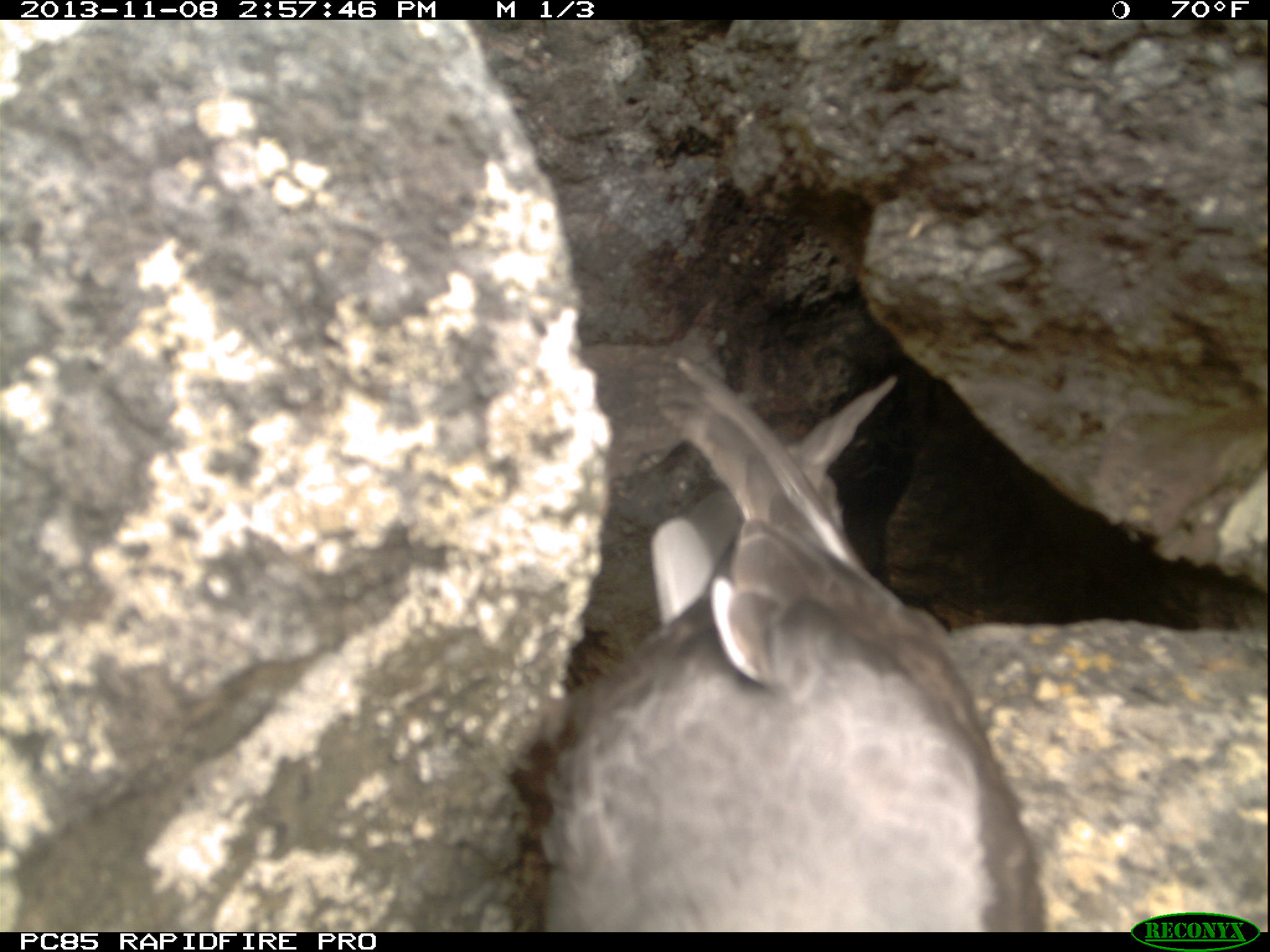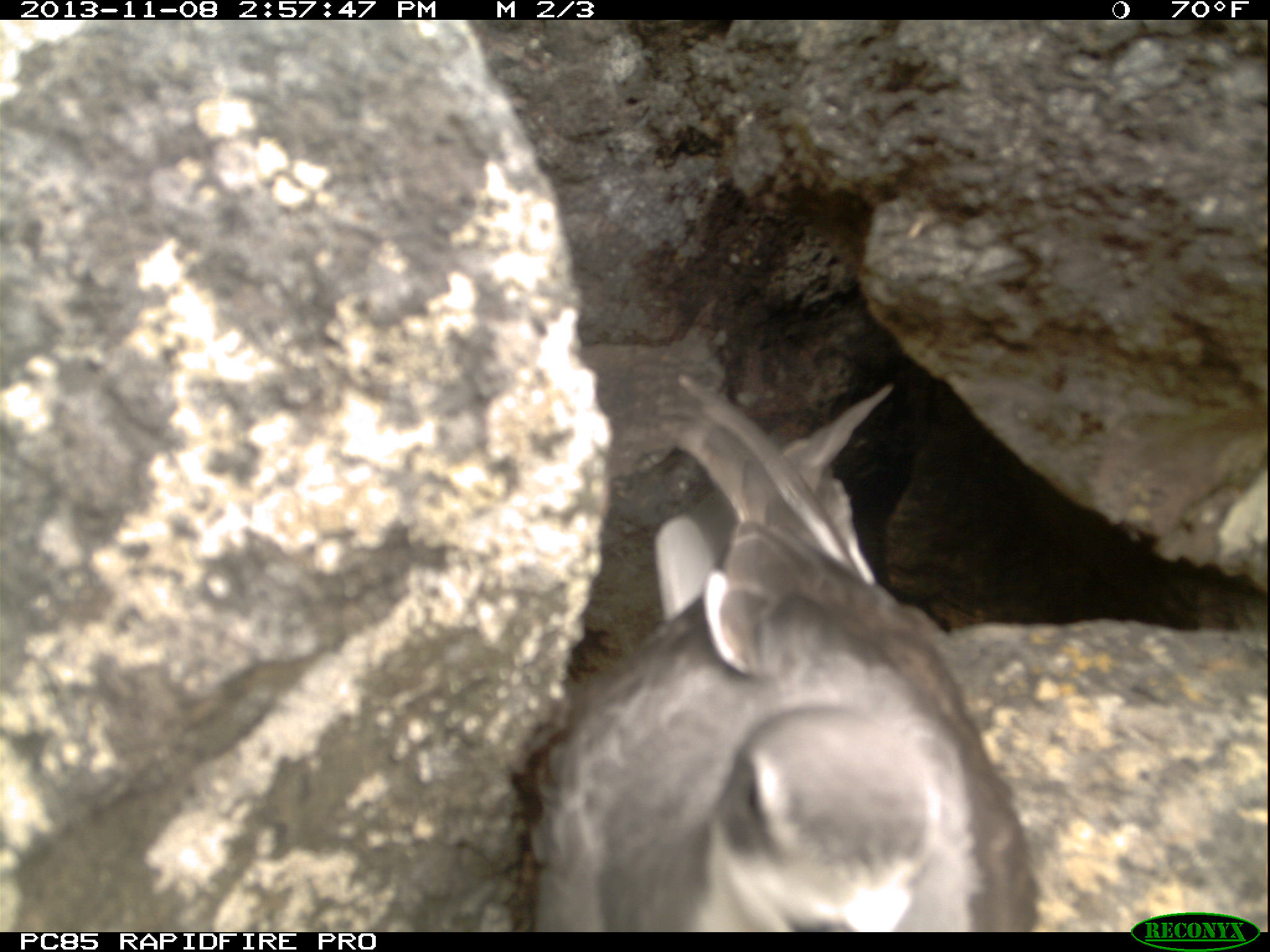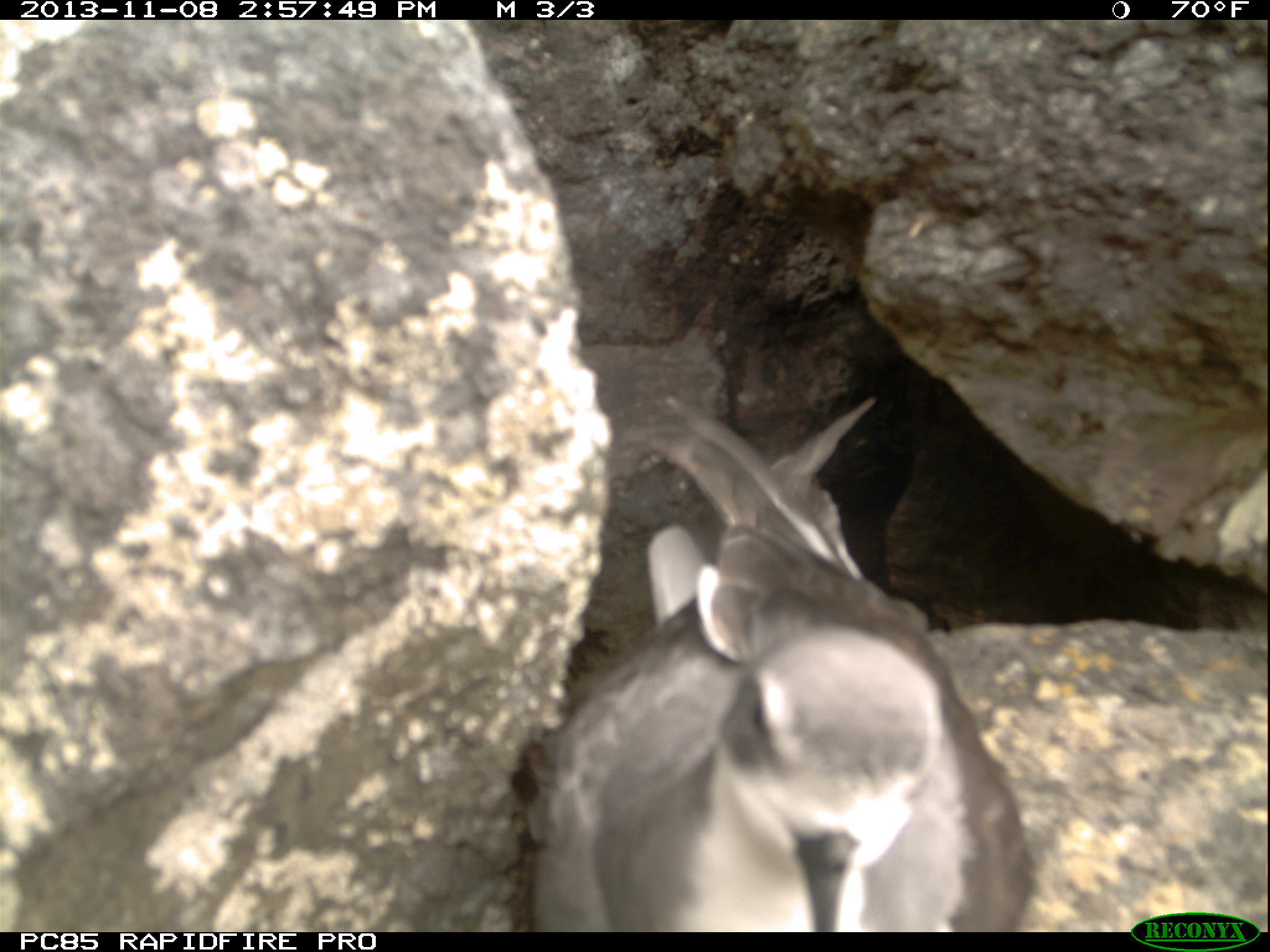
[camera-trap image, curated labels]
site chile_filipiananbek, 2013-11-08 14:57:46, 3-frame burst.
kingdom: Animalia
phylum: Chordata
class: Aves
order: Procellariiformes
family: Procellariidae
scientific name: Procellariidae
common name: petrel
Petrel (Procellariidae).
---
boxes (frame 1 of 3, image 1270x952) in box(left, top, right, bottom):
petrel: box(505, 351, 1045, 932)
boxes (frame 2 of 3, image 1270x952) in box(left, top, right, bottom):
petrel: box(525, 366, 1047, 930)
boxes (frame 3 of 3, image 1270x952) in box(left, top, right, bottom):
petrel: box(524, 381, 1036, 929)